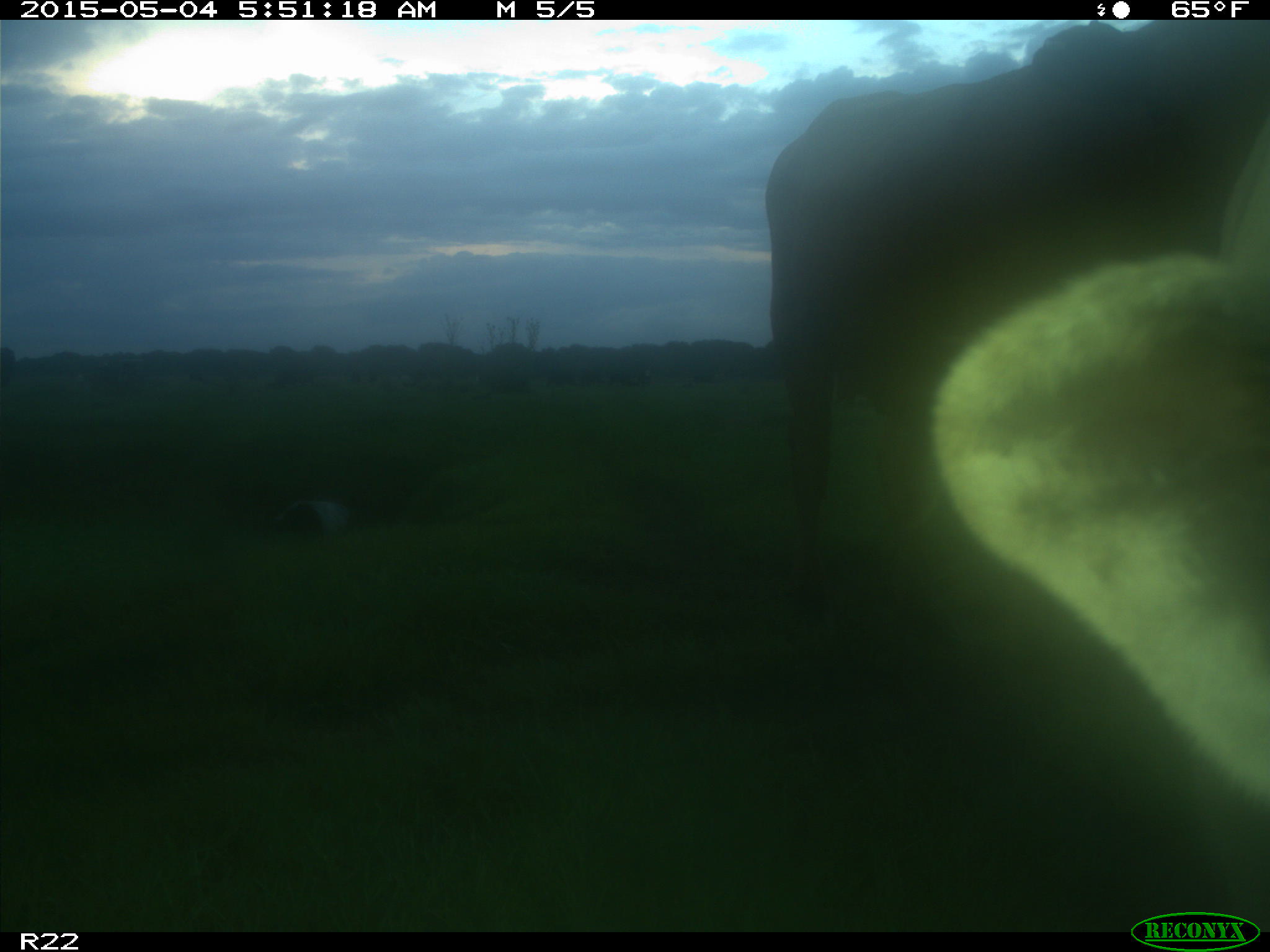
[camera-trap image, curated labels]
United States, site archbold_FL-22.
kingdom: Animalia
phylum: Chordata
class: Mammalia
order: Artiodactyla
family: Bovidae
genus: Bos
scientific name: Bos taurus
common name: domestic cow